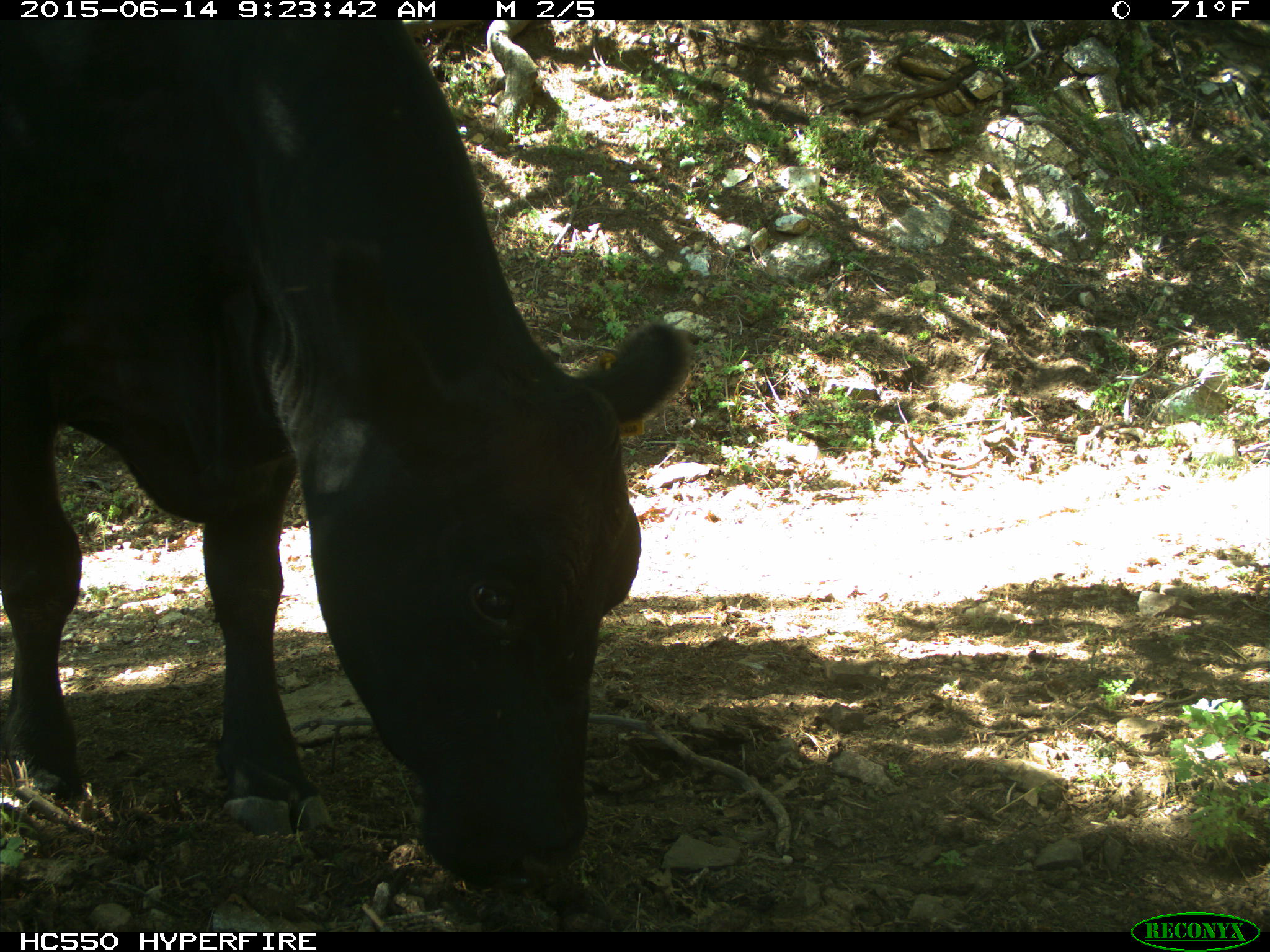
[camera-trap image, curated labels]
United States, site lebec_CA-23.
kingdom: Animalia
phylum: Chordata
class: Mammalia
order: Artiodactyla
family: Bovidae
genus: Bos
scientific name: Bos taurus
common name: domestic cow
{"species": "Bos taurus (domestic cow)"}